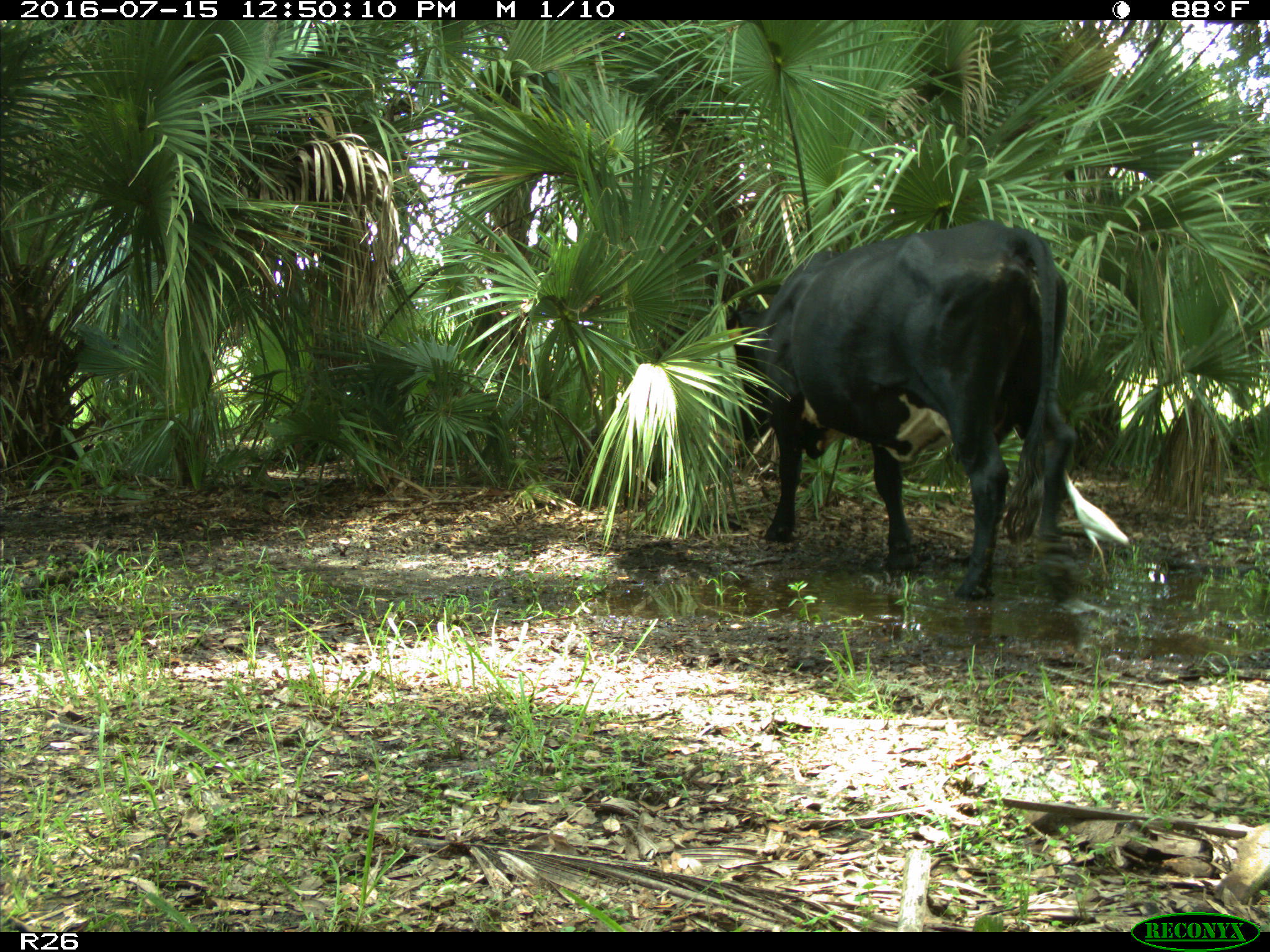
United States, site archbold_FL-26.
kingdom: Animalia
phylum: Chordata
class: Mammalia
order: Artiodactyla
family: Bovidae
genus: Bos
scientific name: Bos taurus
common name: domestic cow